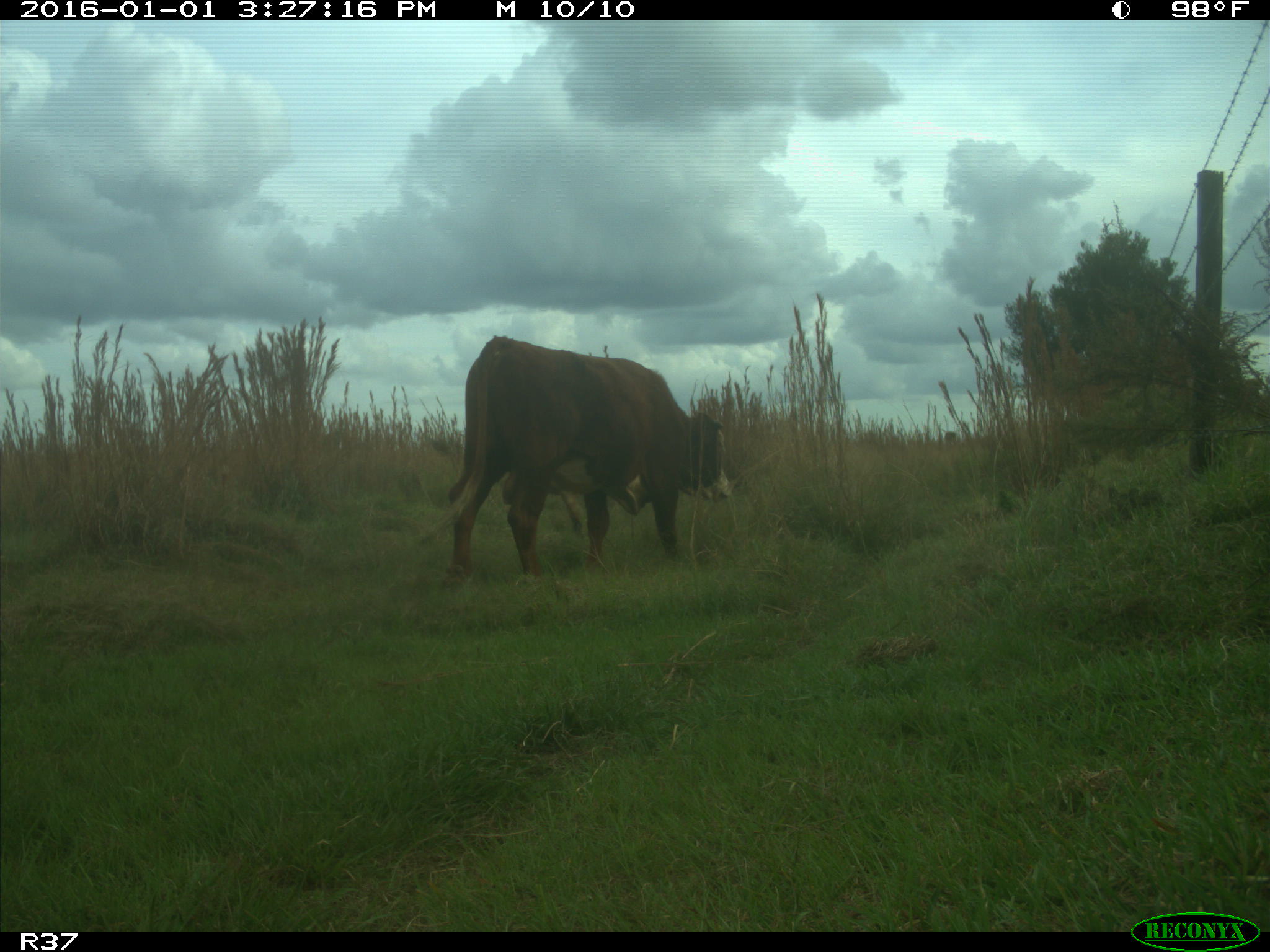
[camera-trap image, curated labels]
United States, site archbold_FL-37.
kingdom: Animalia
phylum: Chordata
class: Mammalia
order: Artiodactyla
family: Bovidae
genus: Bos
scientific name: Bos taurus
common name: domestic cow